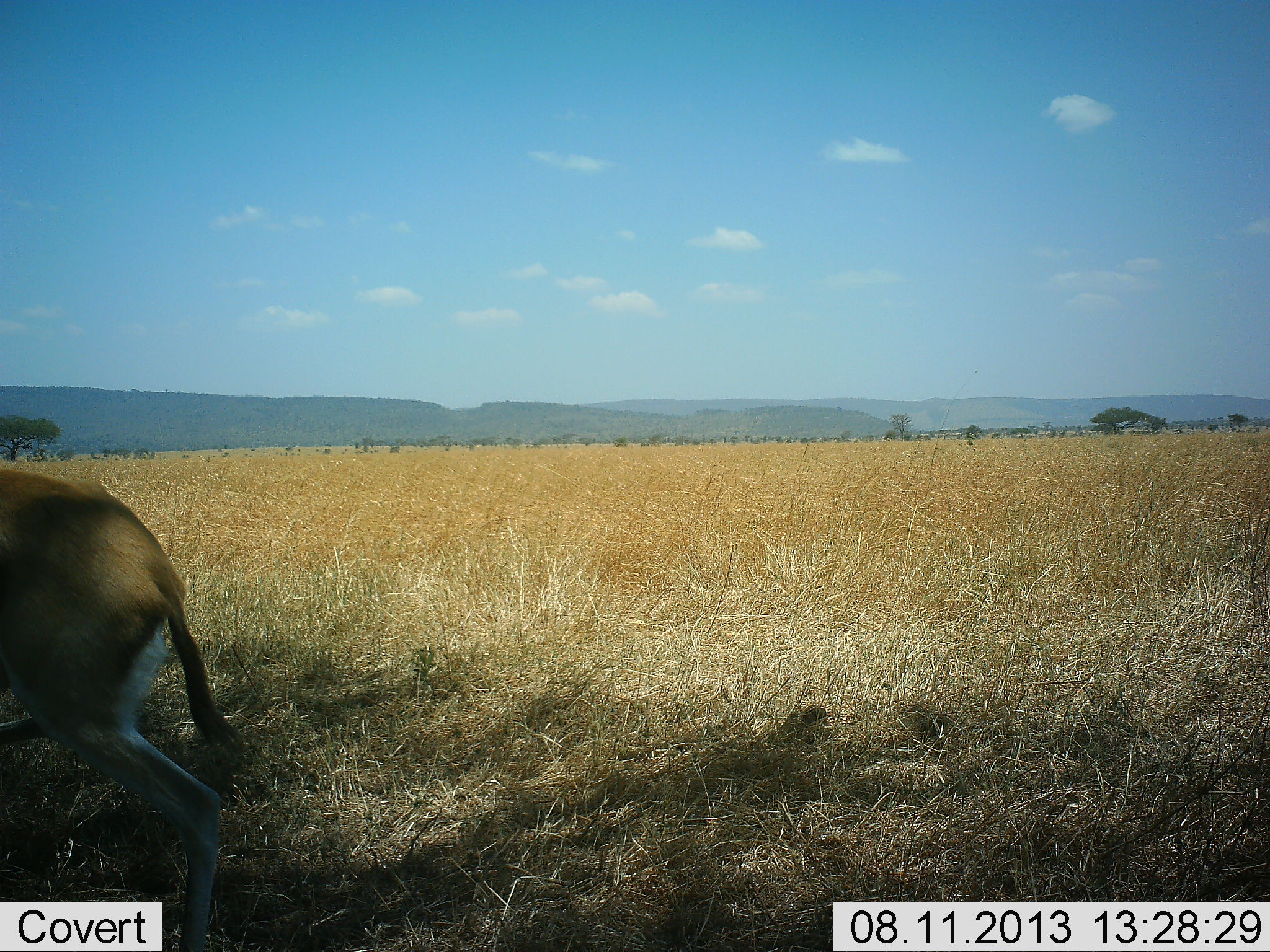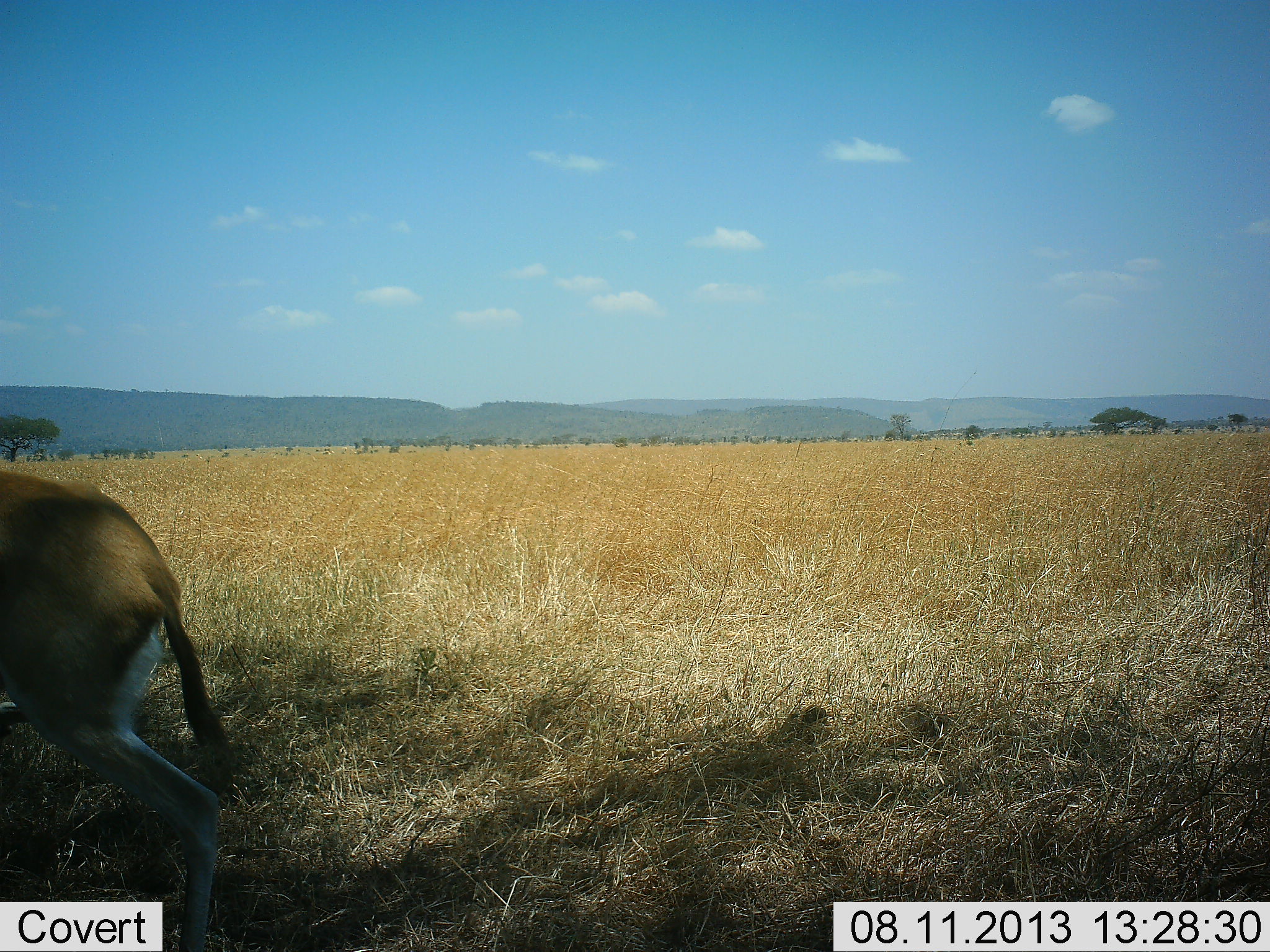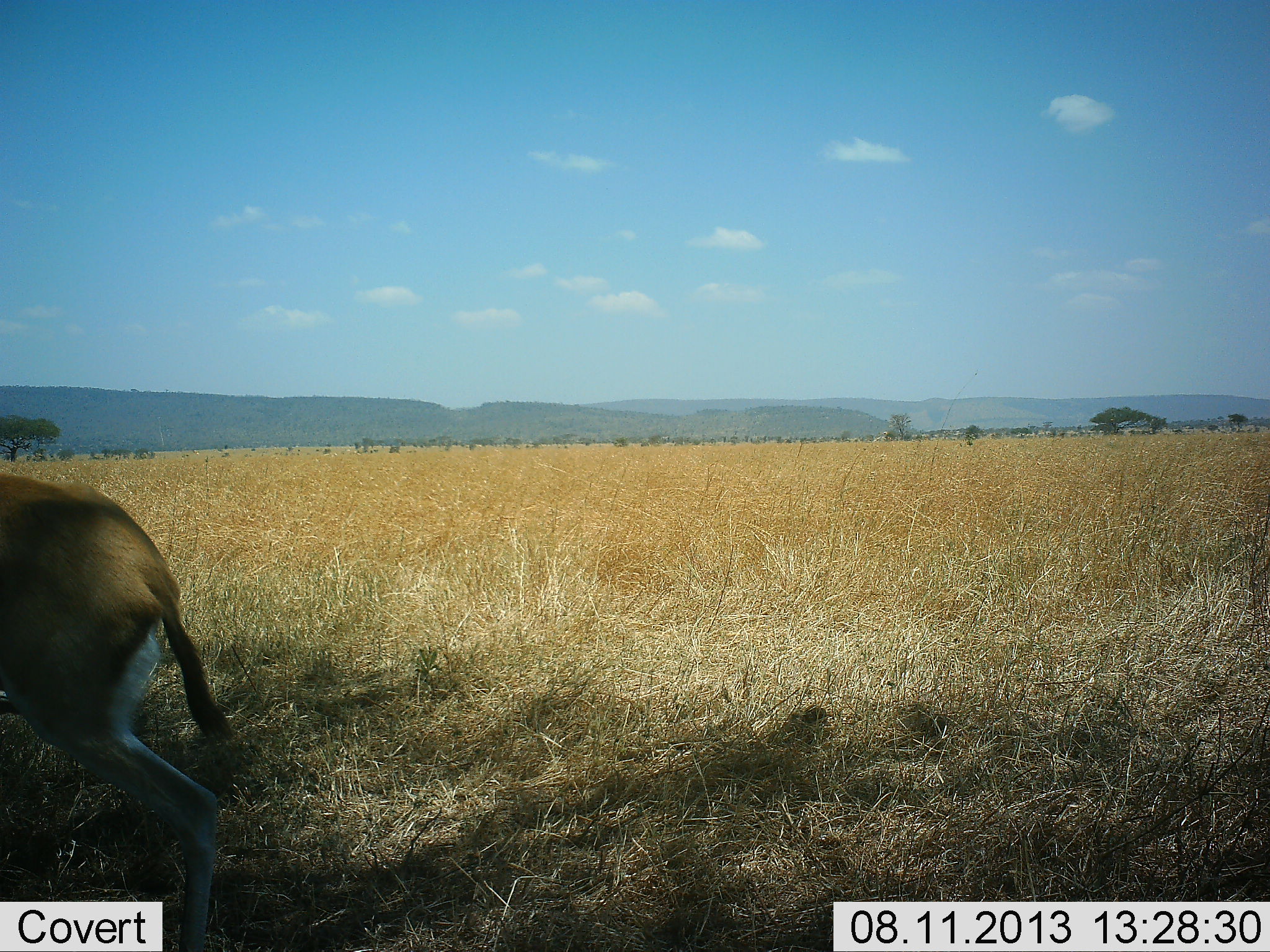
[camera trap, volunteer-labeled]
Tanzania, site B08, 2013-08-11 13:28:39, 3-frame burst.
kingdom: Animalia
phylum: Chordata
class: Mammalia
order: Artiodactyla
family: Bovidae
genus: Eudorcas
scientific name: Eudorcas thomsonii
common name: thomson's gazelle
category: gazellethomsons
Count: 1.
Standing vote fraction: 71%.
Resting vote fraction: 0%.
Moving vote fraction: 25%.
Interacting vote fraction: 0%.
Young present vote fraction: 0%.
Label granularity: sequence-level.